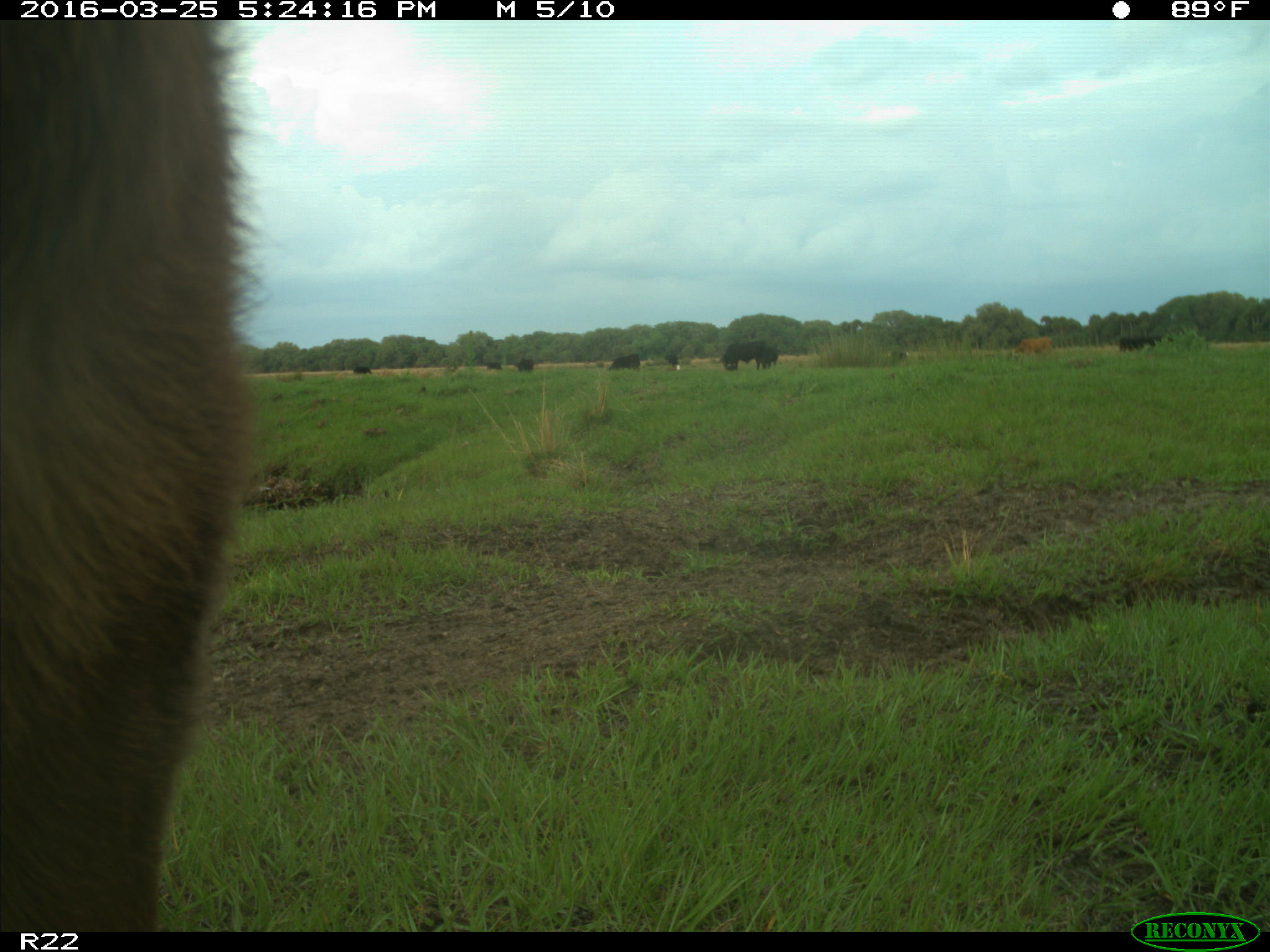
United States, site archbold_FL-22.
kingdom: Animalia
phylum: Chordata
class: Mammalia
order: Artiodactyla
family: Bovidae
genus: Bos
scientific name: Bos taurus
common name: domestic cow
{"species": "Bos taurus (domestic cow)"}